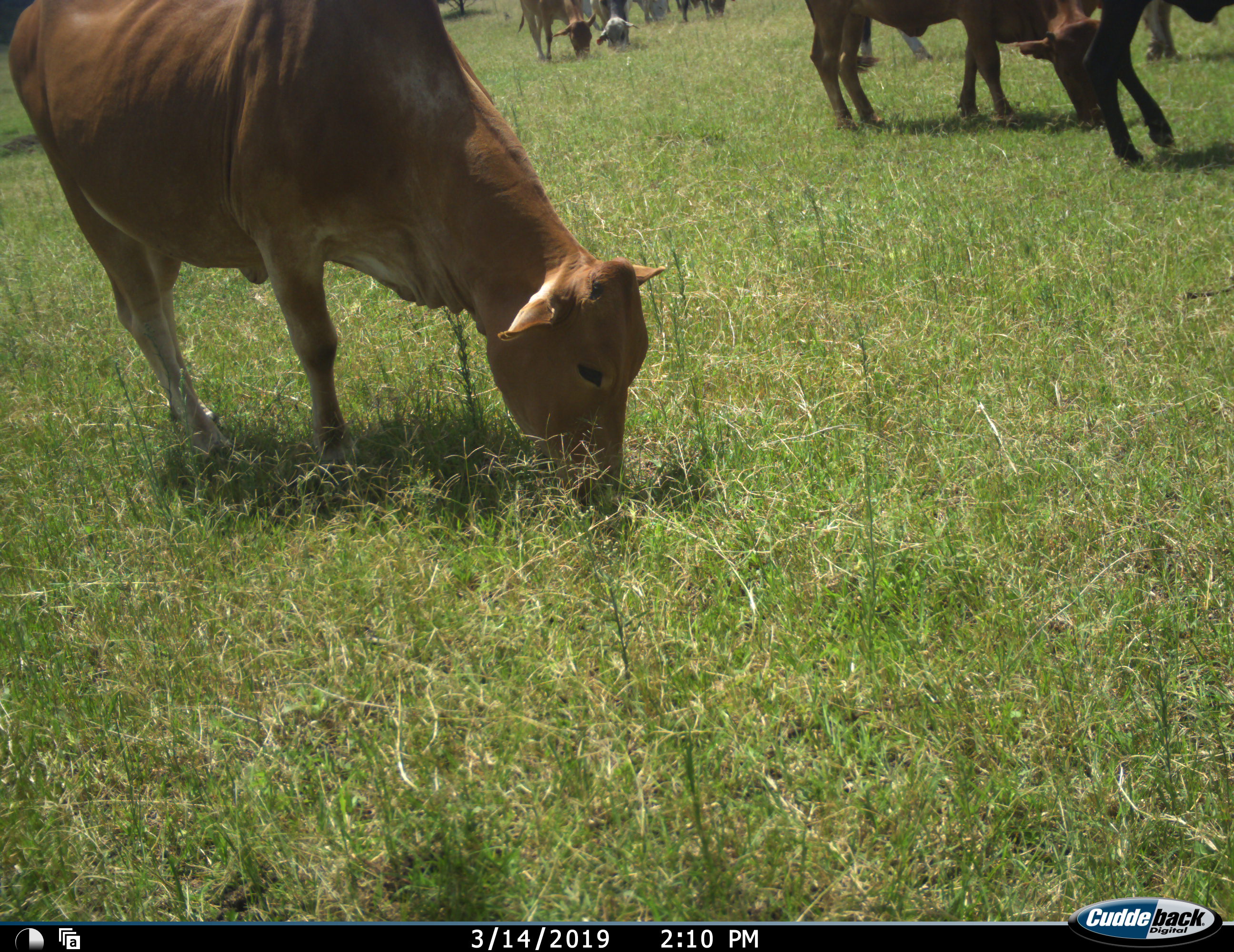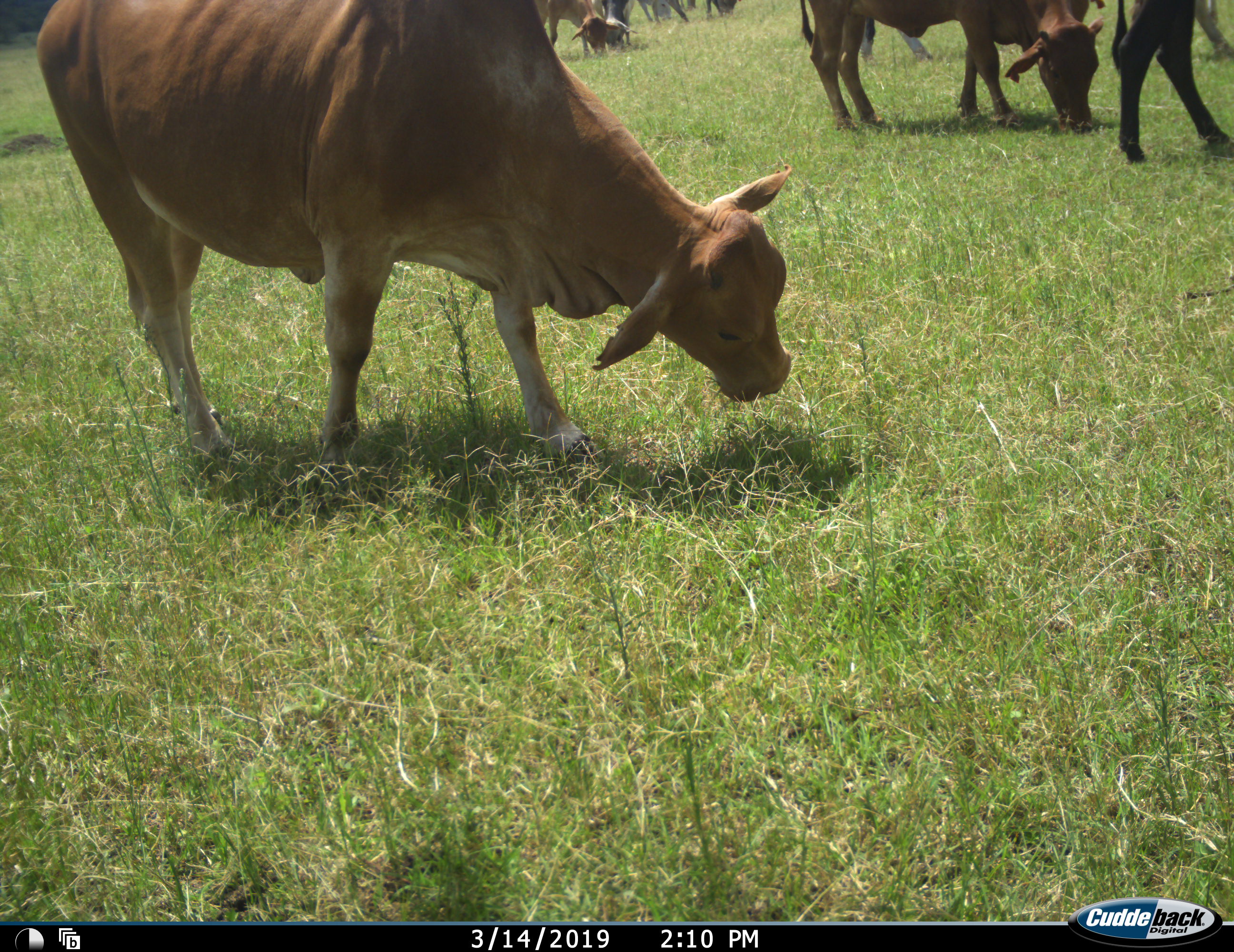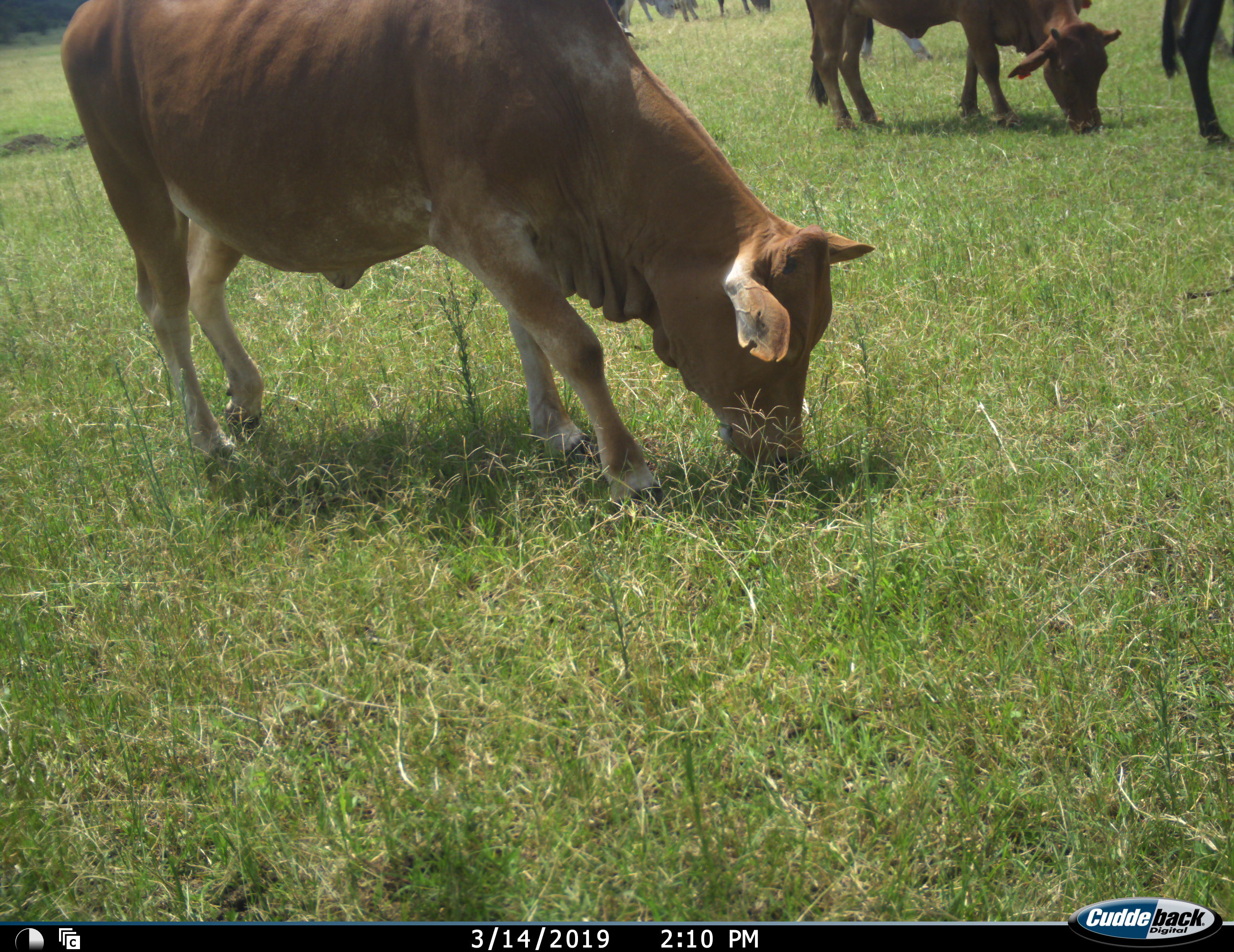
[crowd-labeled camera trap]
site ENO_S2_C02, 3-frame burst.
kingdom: Animalia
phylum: Chordata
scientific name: Vertebrata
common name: domestic animal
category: domesticanimal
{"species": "domesticanimal (domestic animal) (Vertebrata)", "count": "9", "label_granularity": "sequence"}